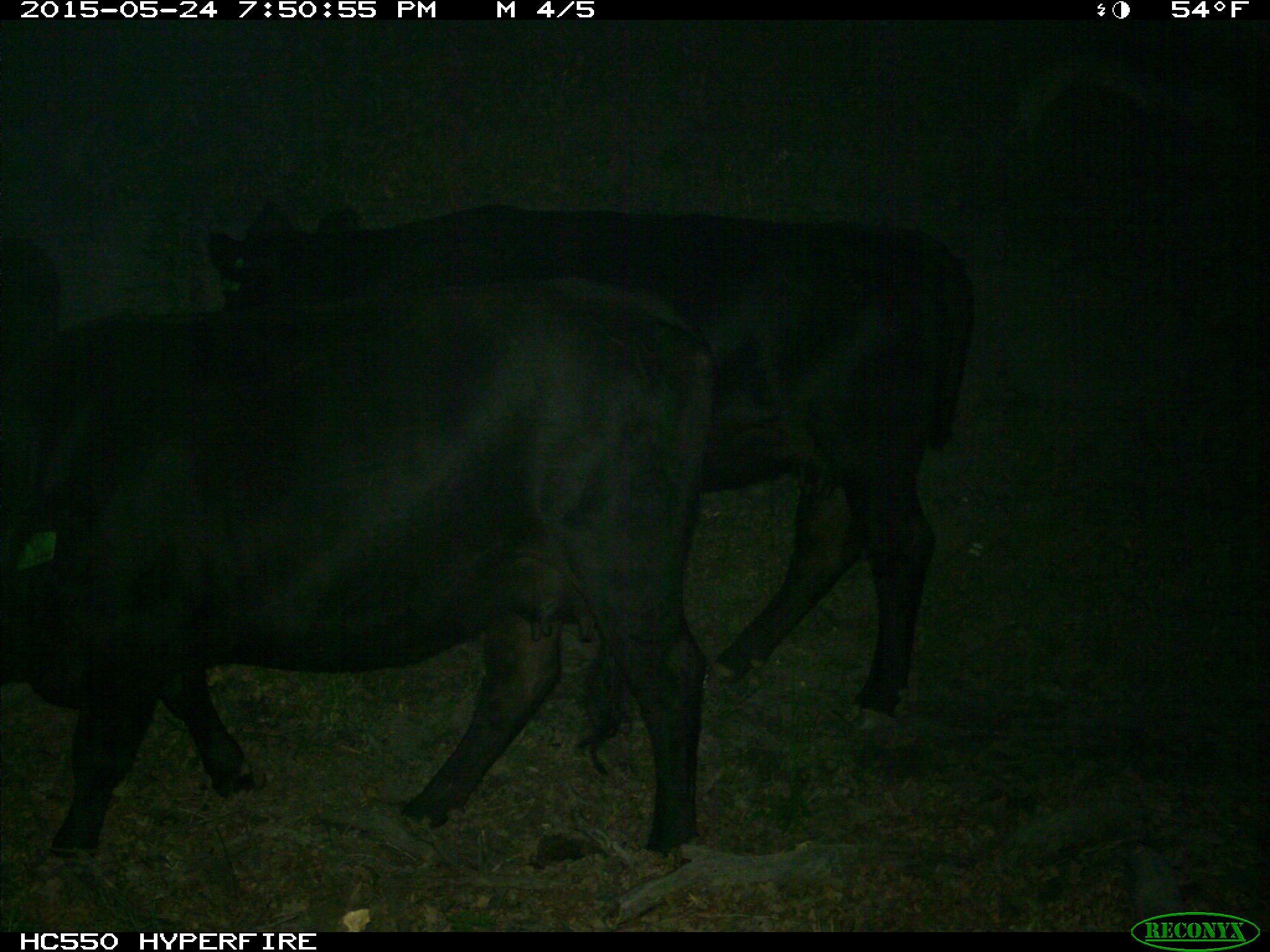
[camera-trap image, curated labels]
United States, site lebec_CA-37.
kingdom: Animalia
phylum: Chordata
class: Mammalia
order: Artiodactyla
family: Bovidae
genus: Bos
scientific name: Bos taurus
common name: domestic cow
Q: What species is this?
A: Bos taurus (domestic cow).